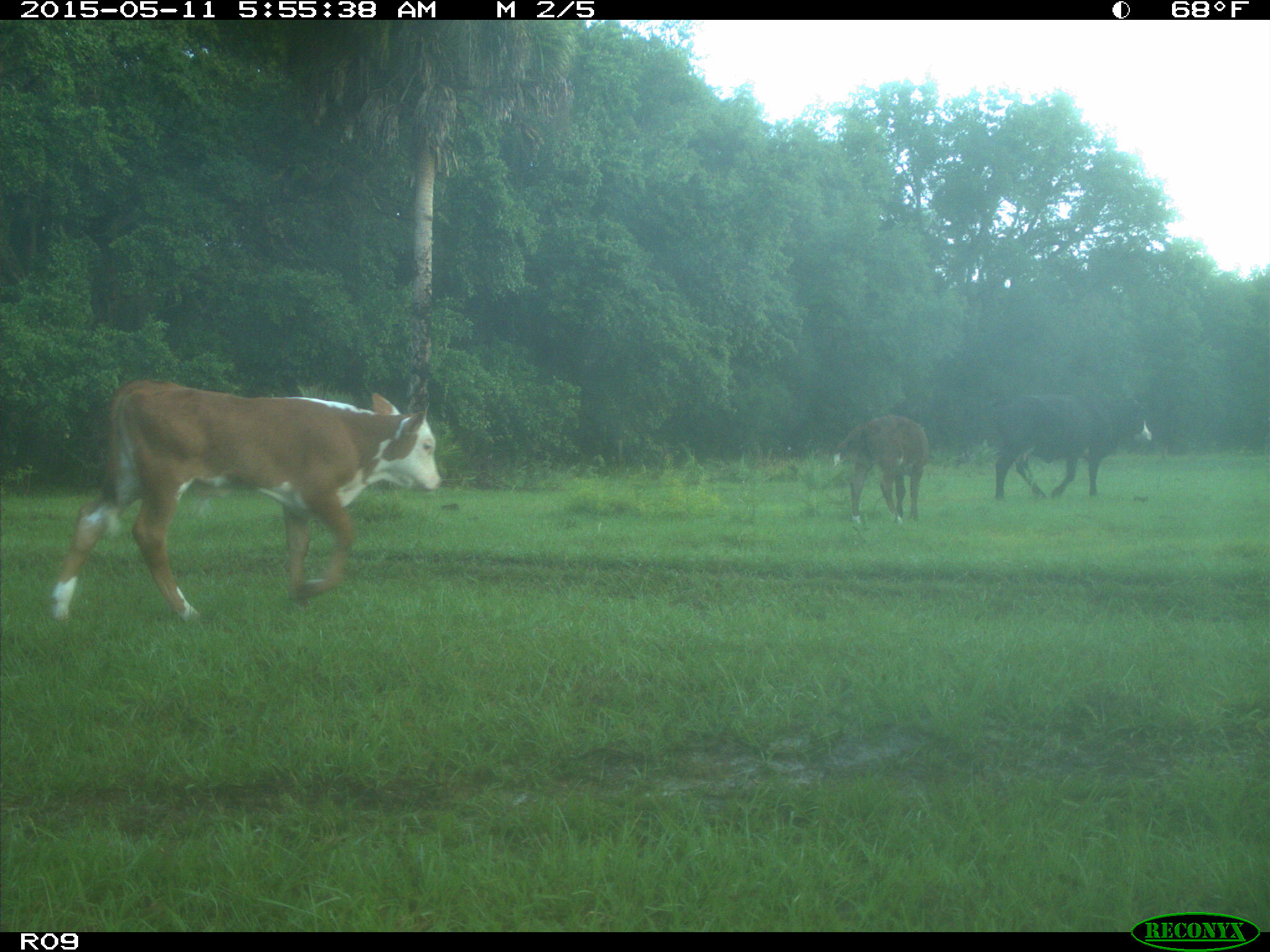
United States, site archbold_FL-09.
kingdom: Animalia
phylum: Chordata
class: Mammalia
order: Artiodactyla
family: Bovidae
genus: Bos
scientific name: Bos taurus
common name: domestic cow